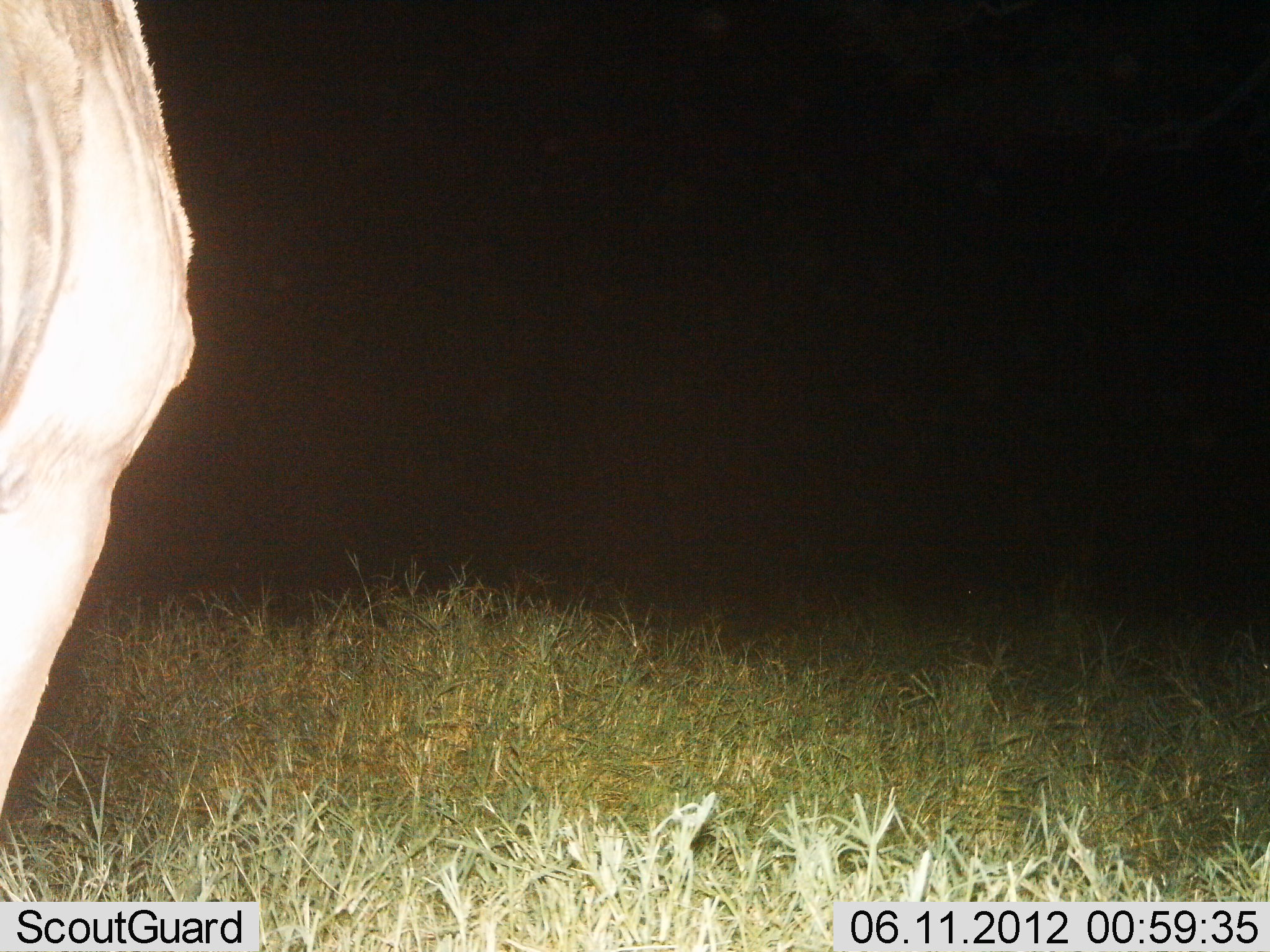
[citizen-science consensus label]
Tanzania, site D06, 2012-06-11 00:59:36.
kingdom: Animalia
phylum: Chordata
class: Mammalia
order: Artiodactyla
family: Bovidae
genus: Connochaetes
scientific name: Connochaetes taurinus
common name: blue wildebeest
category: wildebeest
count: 1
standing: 100%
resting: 10%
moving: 10%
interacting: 10%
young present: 0%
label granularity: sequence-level